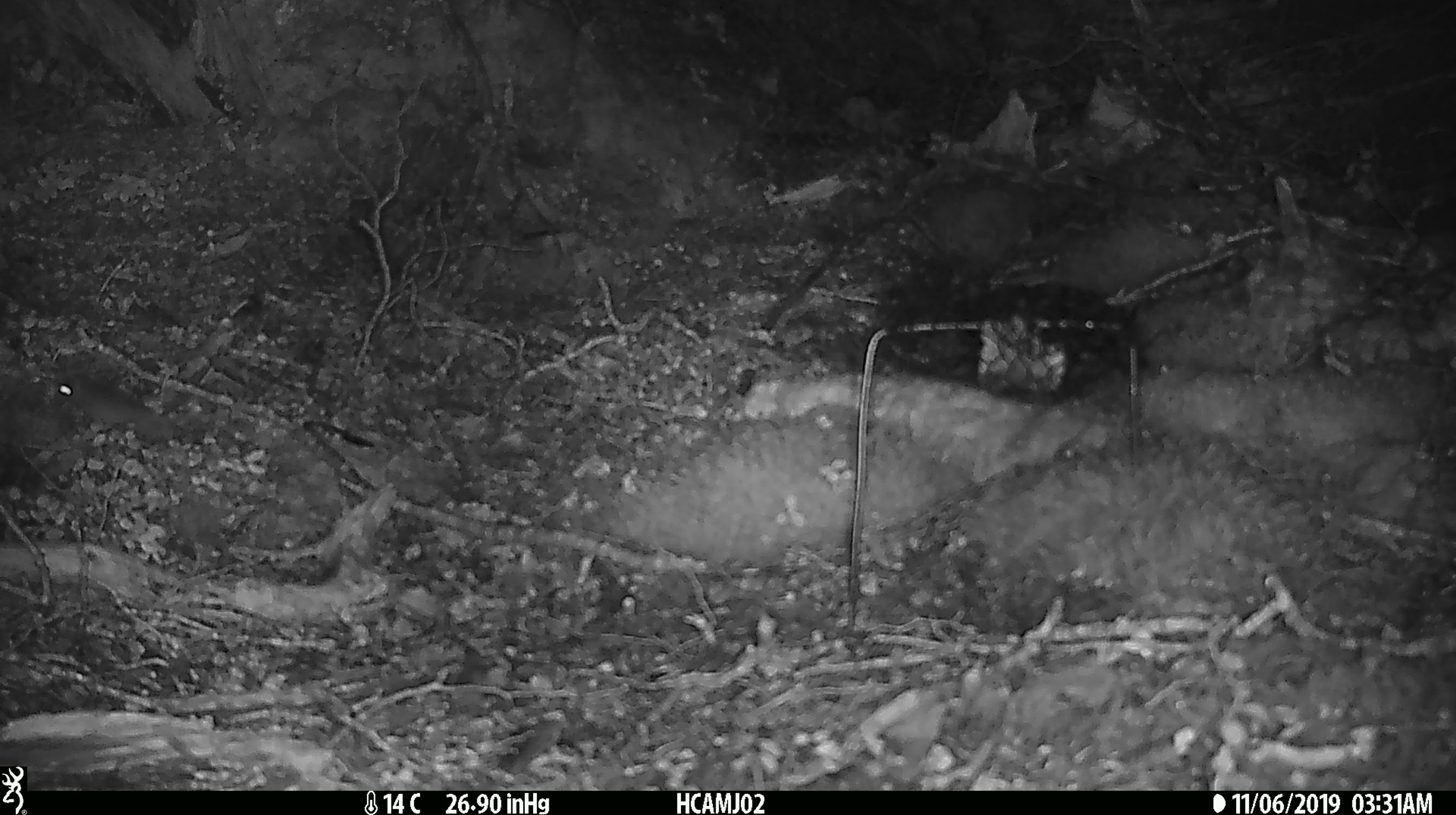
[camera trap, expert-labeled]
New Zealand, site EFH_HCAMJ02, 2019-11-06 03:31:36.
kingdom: Animalia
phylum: Chordata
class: Mammalia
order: Rodentia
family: Muridae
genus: Mus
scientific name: Mus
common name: mouse